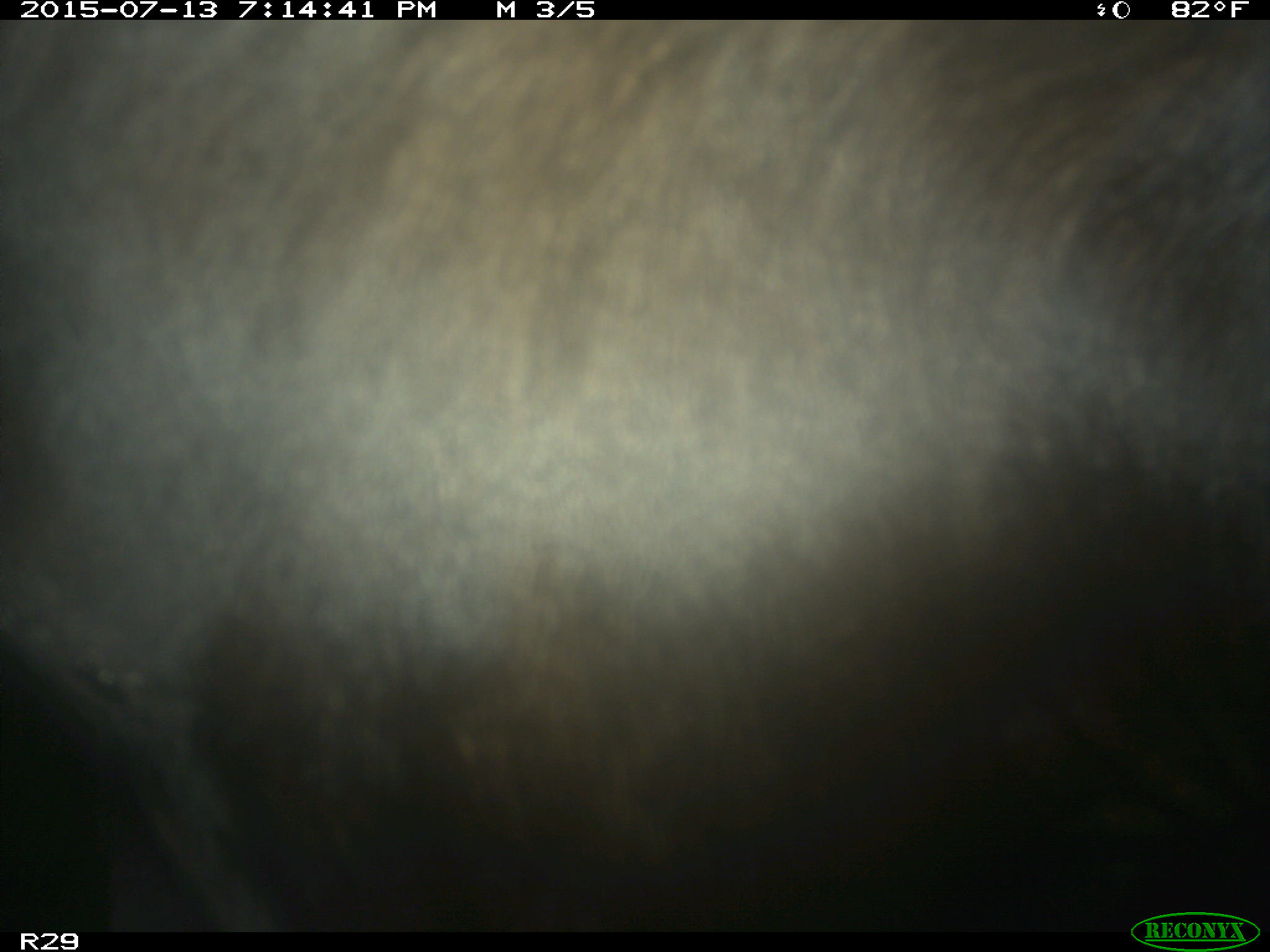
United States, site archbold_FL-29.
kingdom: Animalia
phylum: Chordata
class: Mammalia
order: Artiodactyla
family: Bovidae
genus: Bos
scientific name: Bos taurus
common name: domestic cow